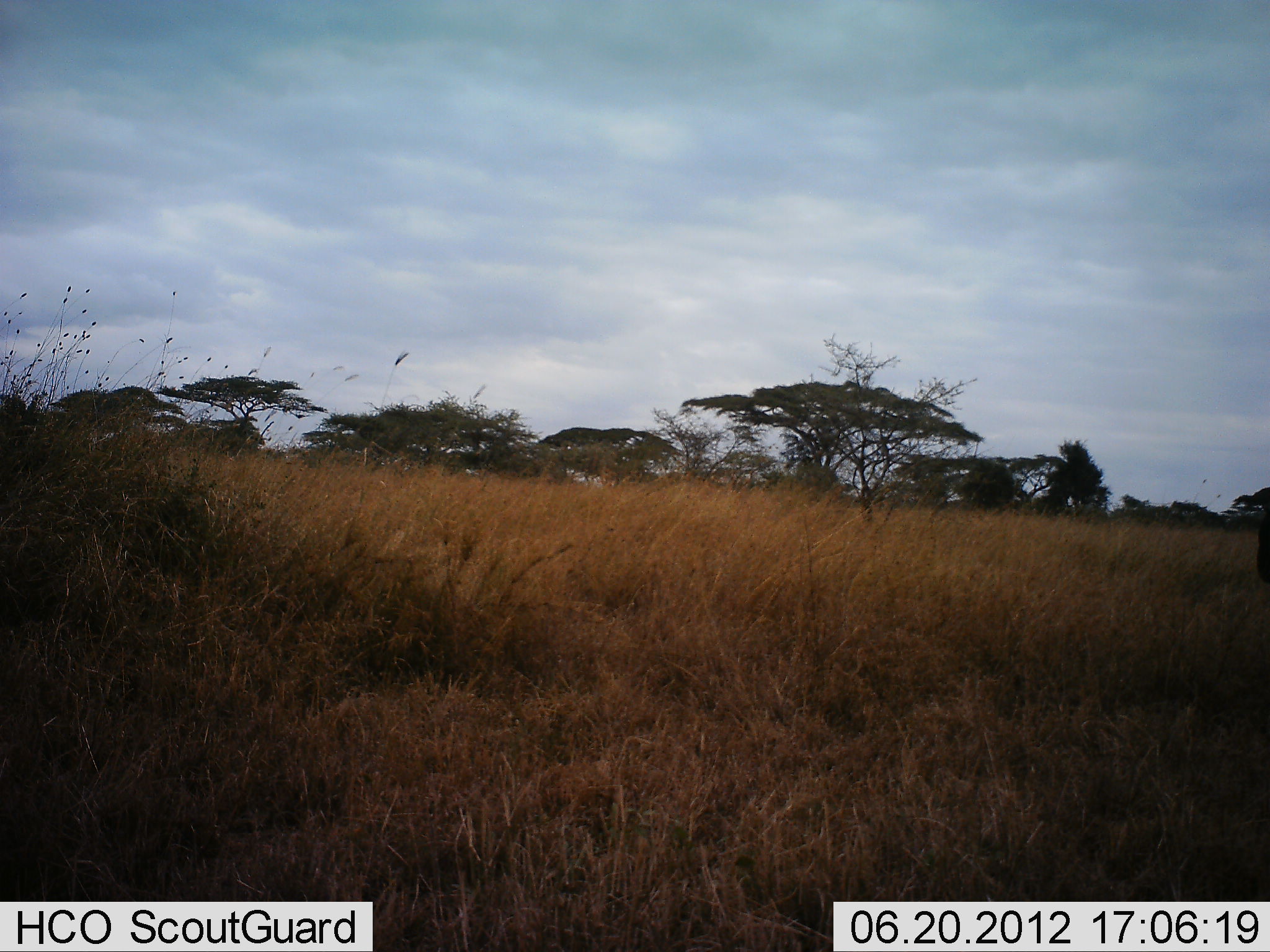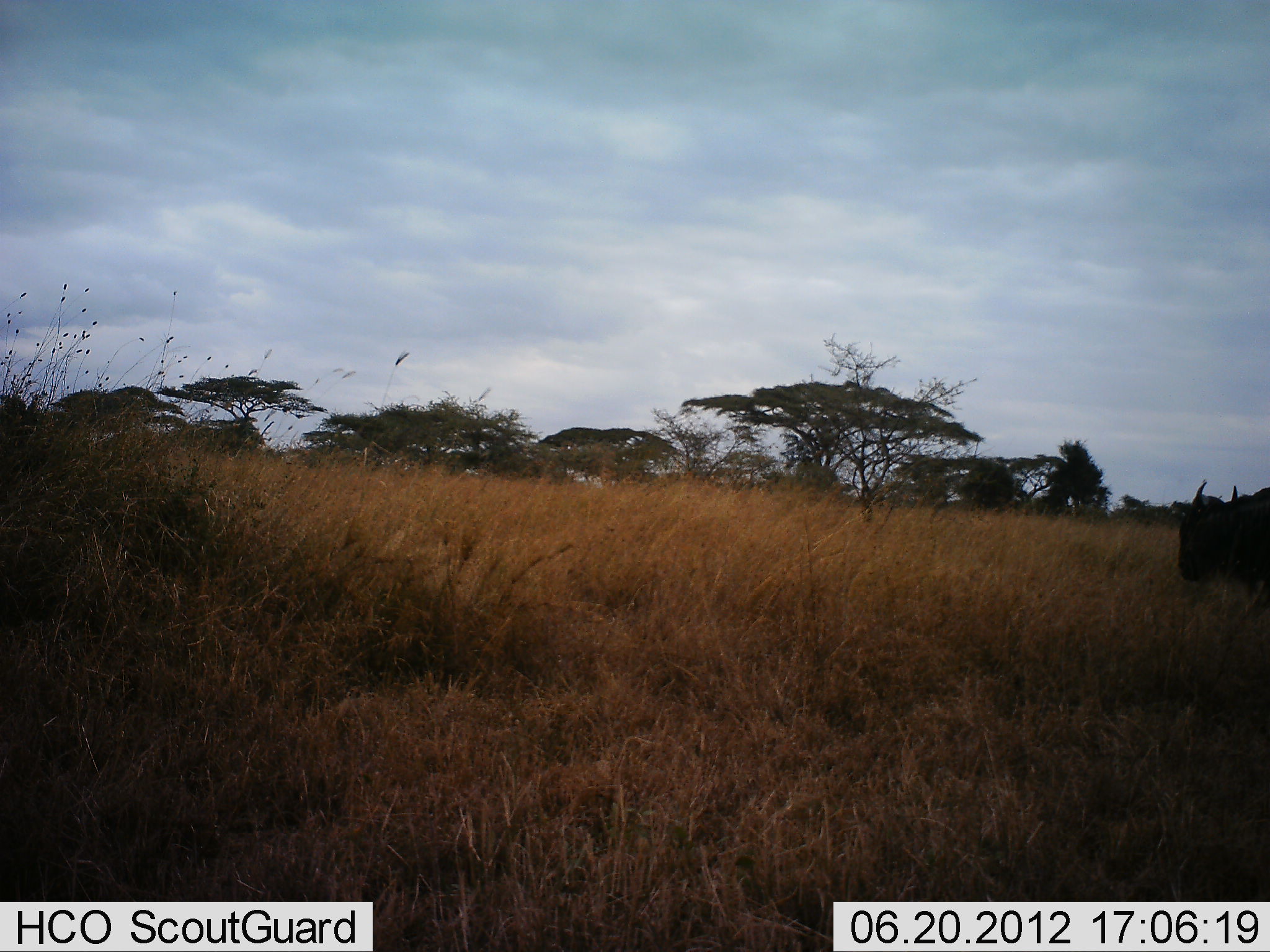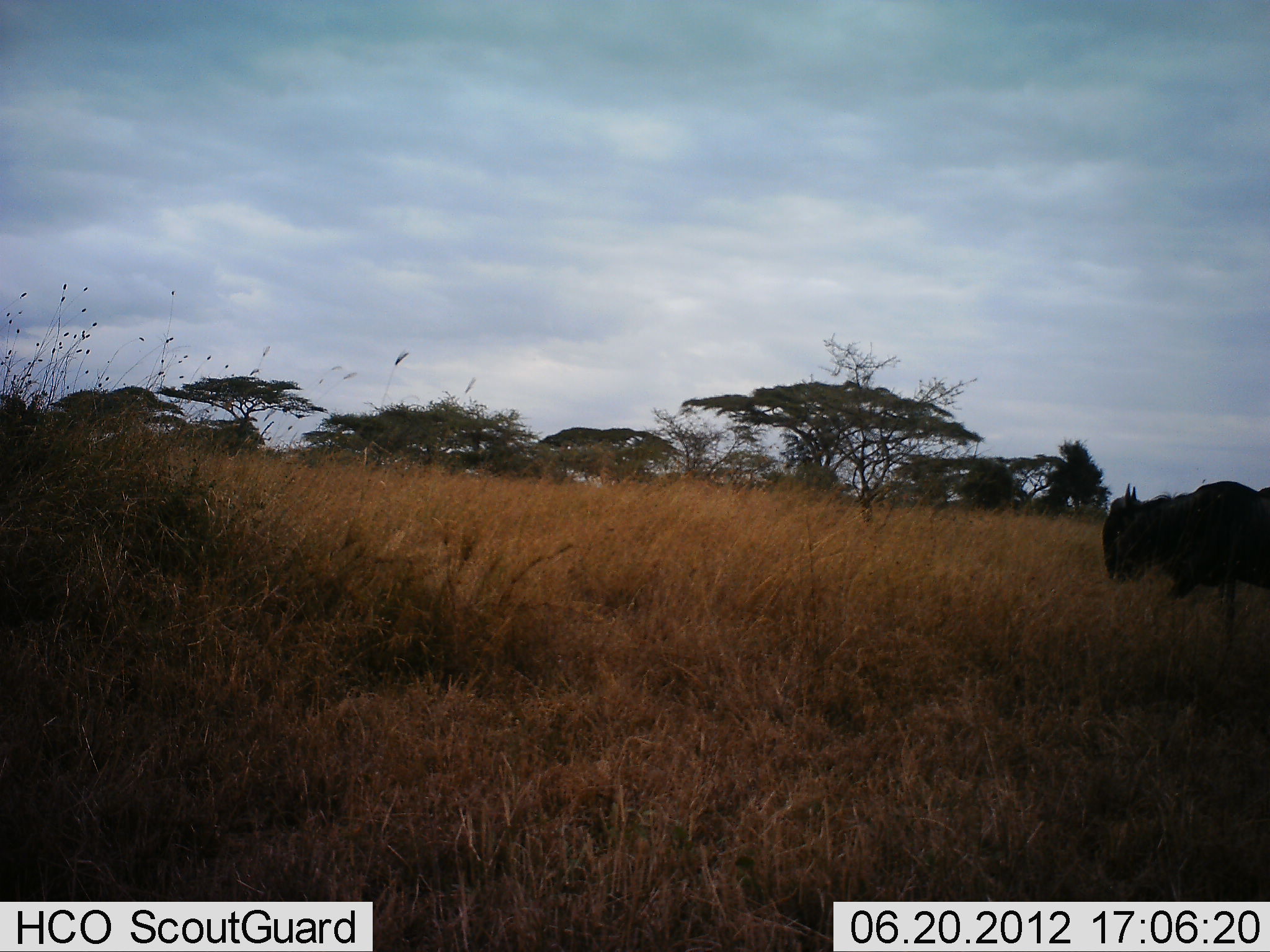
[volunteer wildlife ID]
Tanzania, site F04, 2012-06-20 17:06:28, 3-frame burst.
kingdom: Animalia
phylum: Chordata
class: Mammalia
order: Artiodactyla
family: Bovidae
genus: Connochaetes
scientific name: Connochaetes taurinus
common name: blue wildebeest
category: wildebeest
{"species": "wildebeest (blue wildebeest) (Connochaetes taurinus)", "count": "1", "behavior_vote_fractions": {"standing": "10%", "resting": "0%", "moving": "100%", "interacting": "0%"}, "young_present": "0%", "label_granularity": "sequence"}